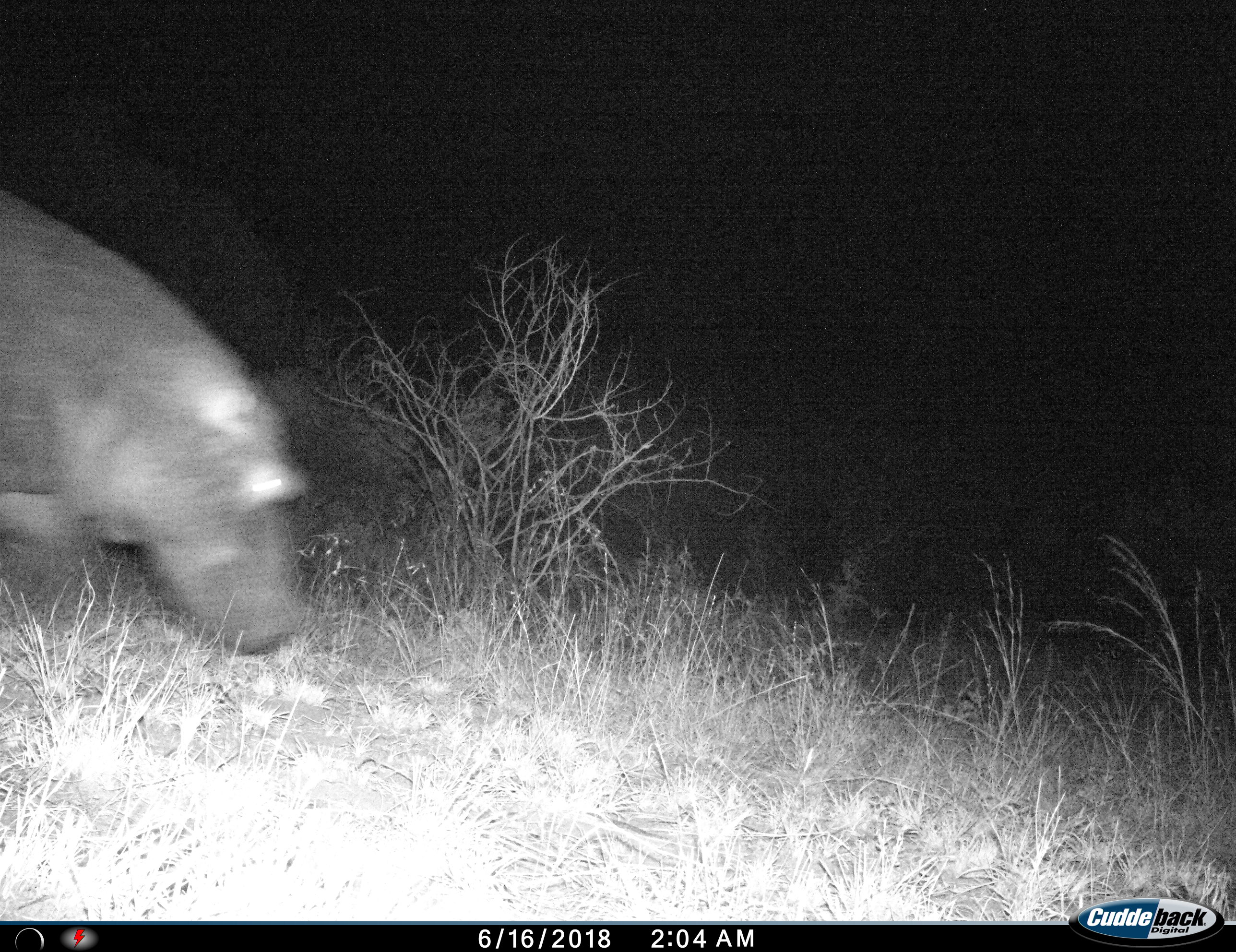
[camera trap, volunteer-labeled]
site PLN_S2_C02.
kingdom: Animalia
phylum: Chordata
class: Mammalia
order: Artiodactyla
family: Hippopotamidae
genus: Hippopotamus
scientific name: Hippopotamus amphibius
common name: hippopotamus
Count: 1.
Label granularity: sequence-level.